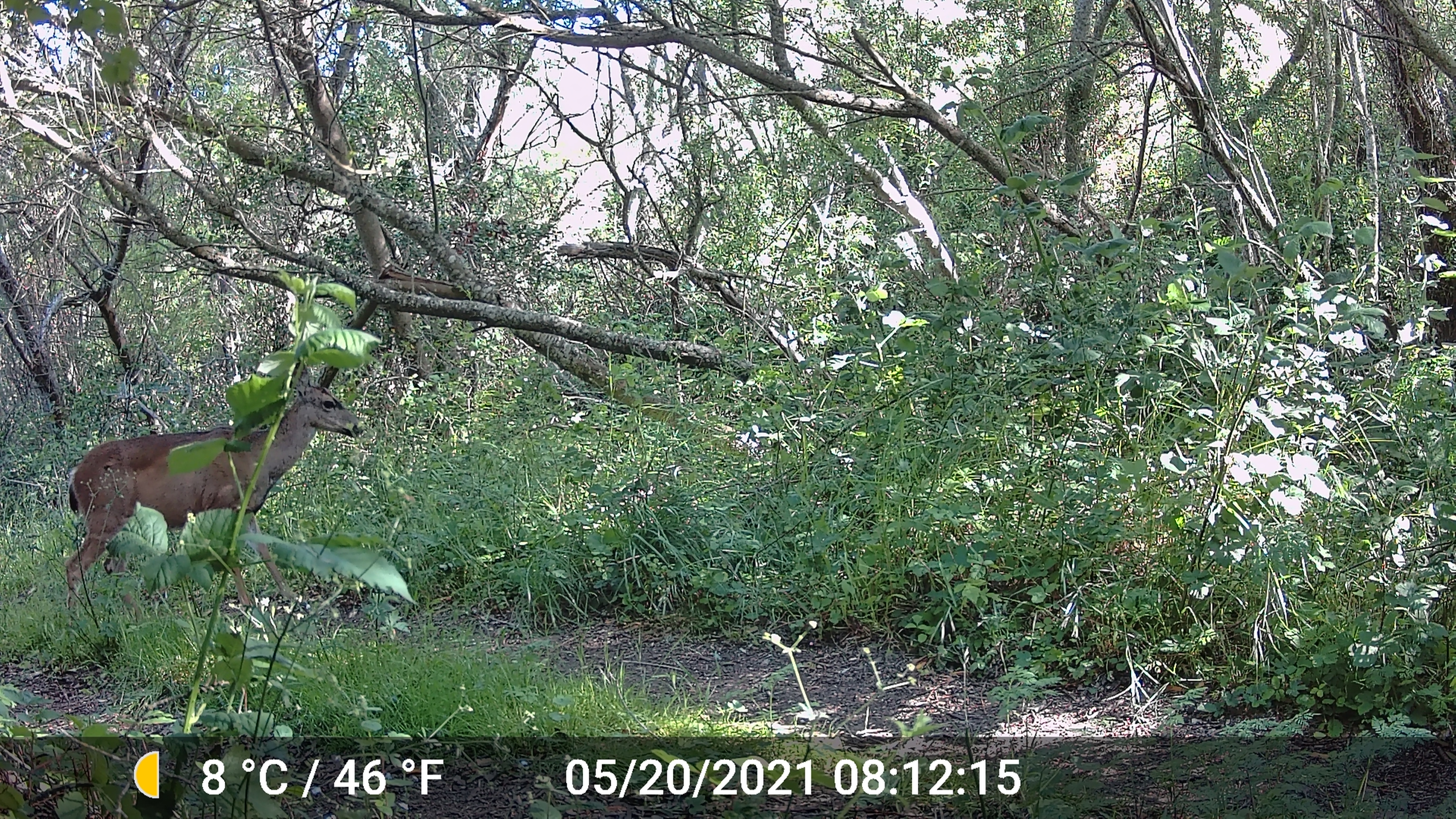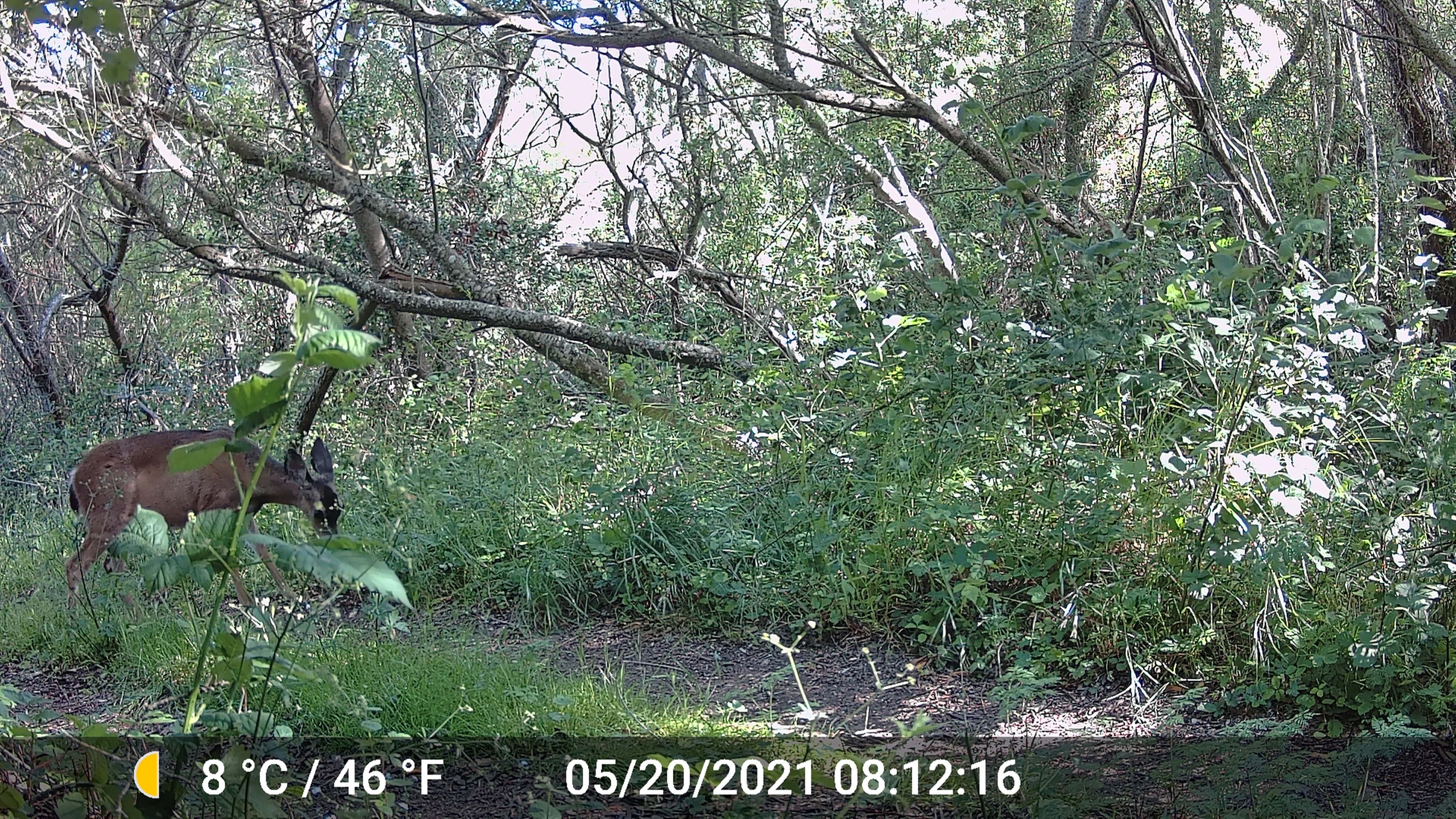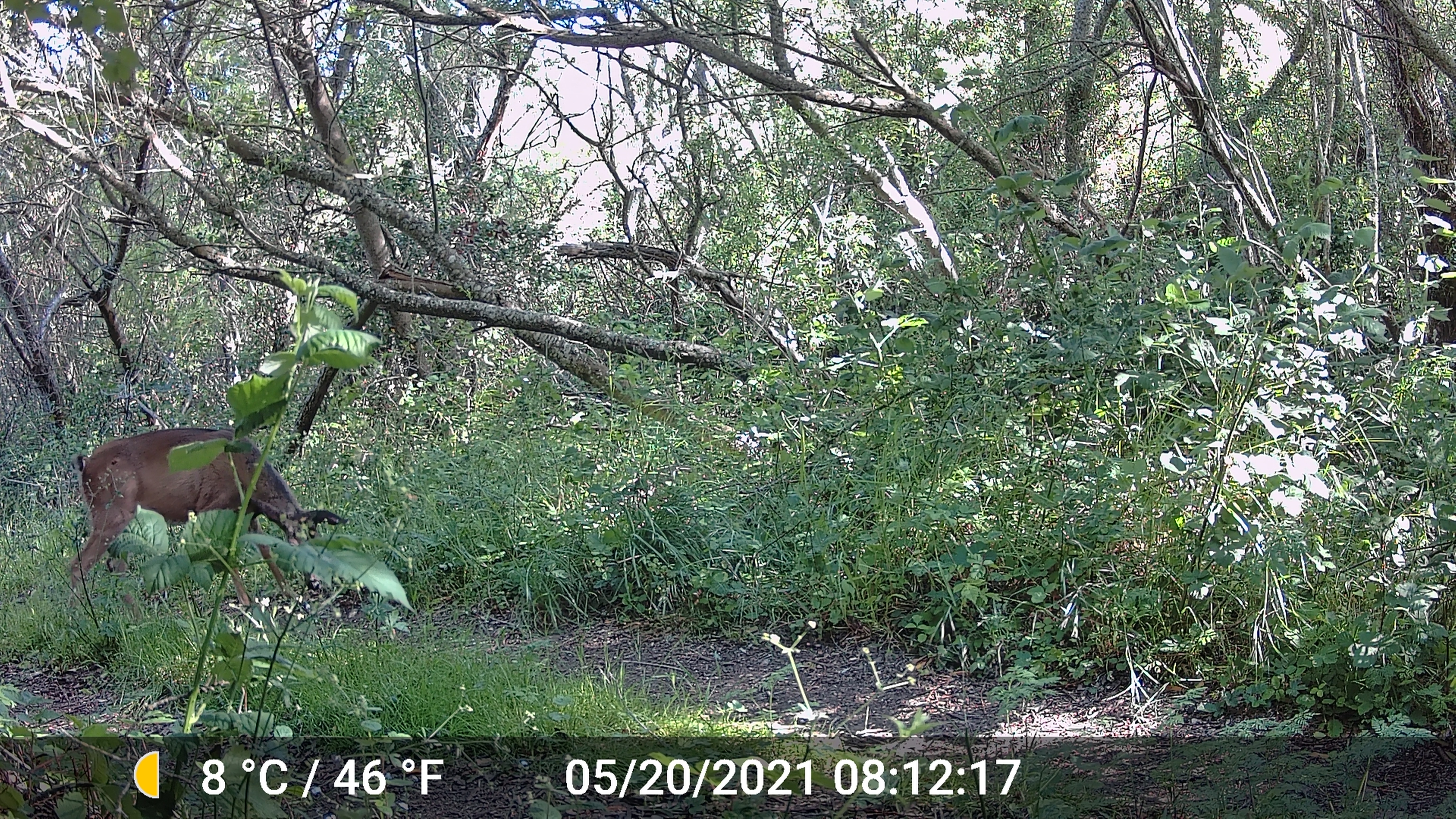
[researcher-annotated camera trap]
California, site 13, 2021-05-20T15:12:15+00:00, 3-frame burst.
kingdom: Animalia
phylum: Chordata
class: Mammalia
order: Artiodactyla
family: Cervidae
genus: Odocoileus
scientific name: Odocoileus hemionus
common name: mule deer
Mule deer (Odocoileus hemionus).